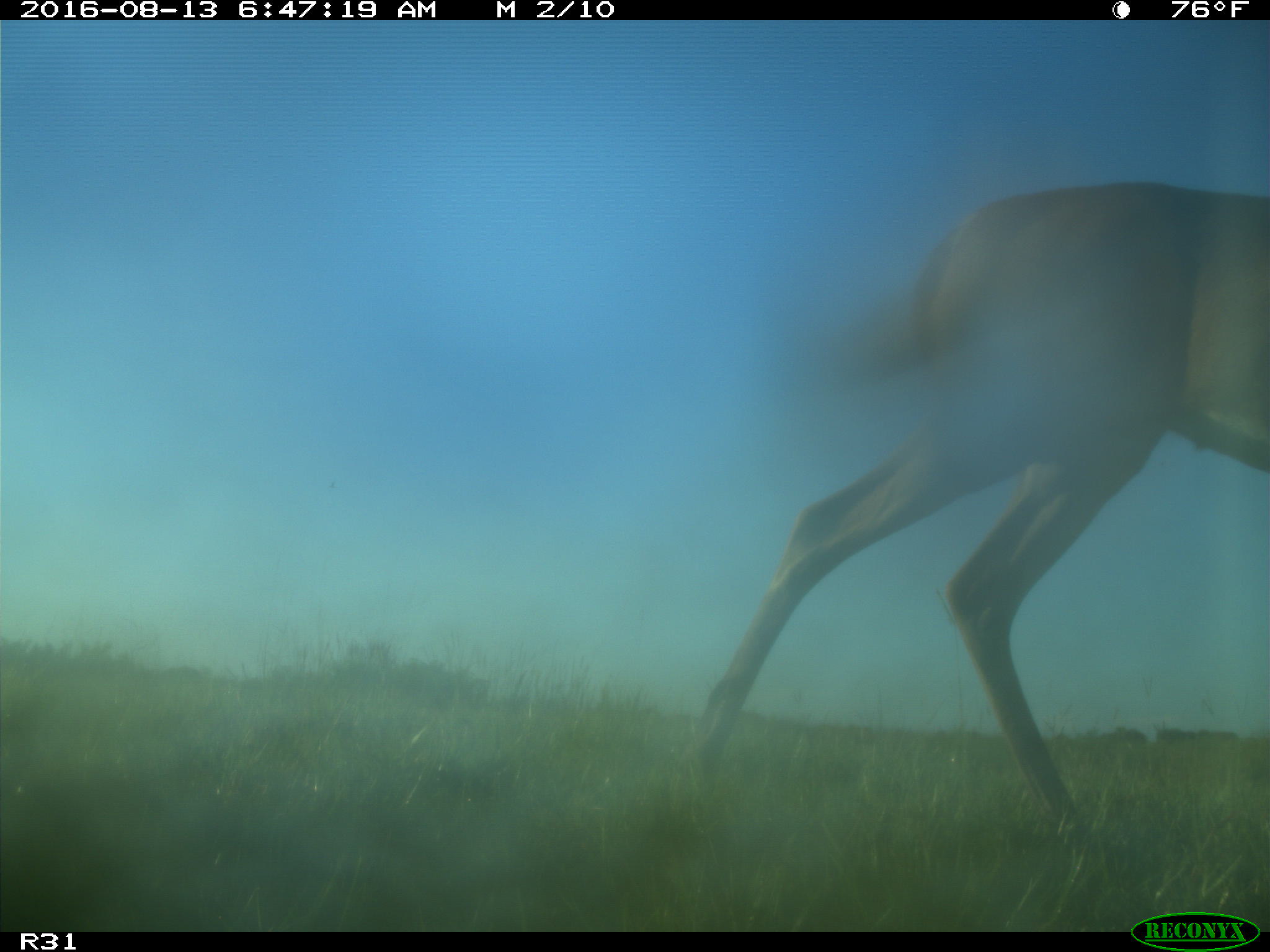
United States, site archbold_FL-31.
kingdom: Animalia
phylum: Chordata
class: Mammalia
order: Artiodactyla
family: Cervidae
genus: Odocoileus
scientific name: Odocoileus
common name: deer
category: unidentified deer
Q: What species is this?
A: Unidentified deer (deer) (Odocoileus).